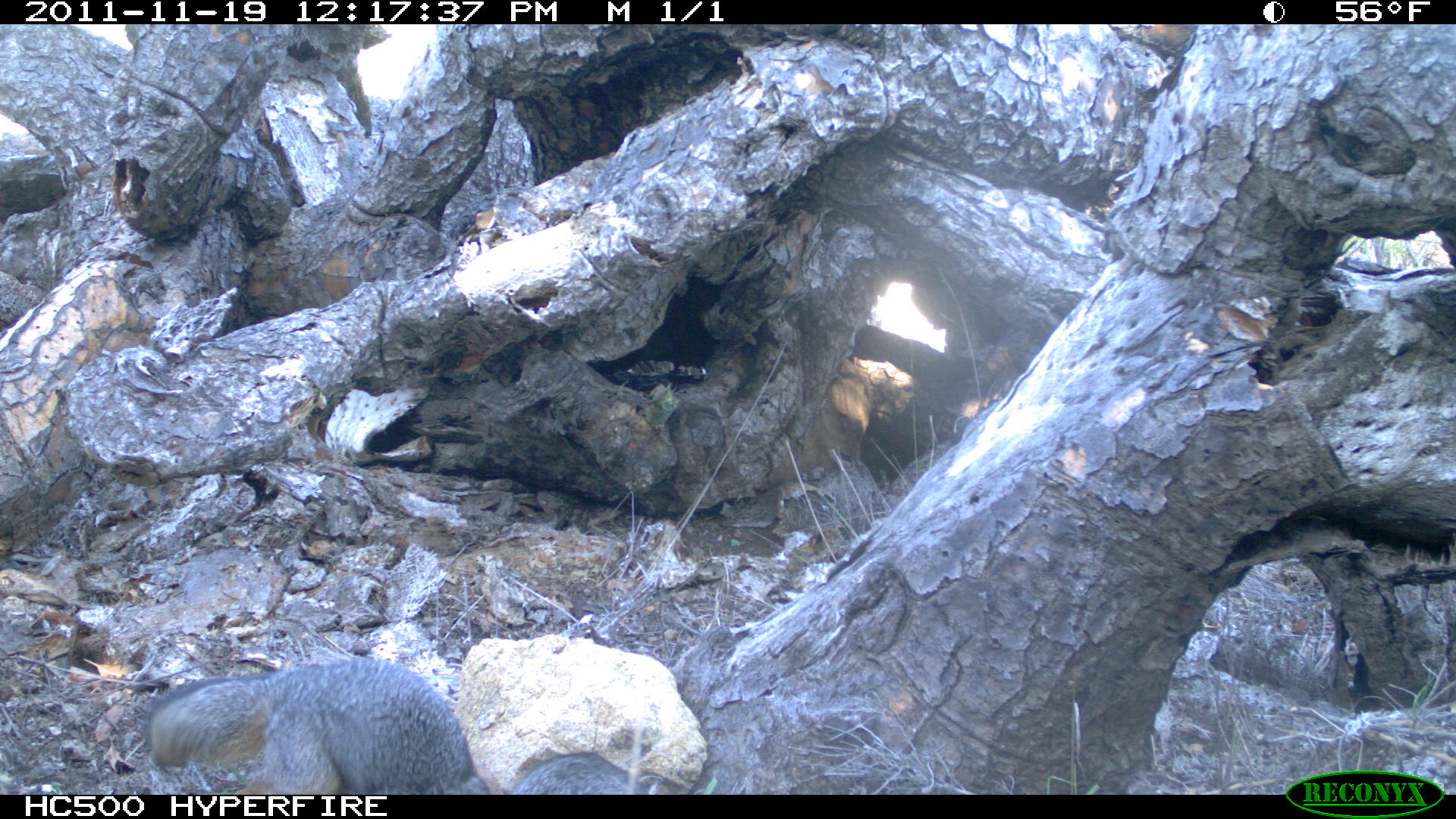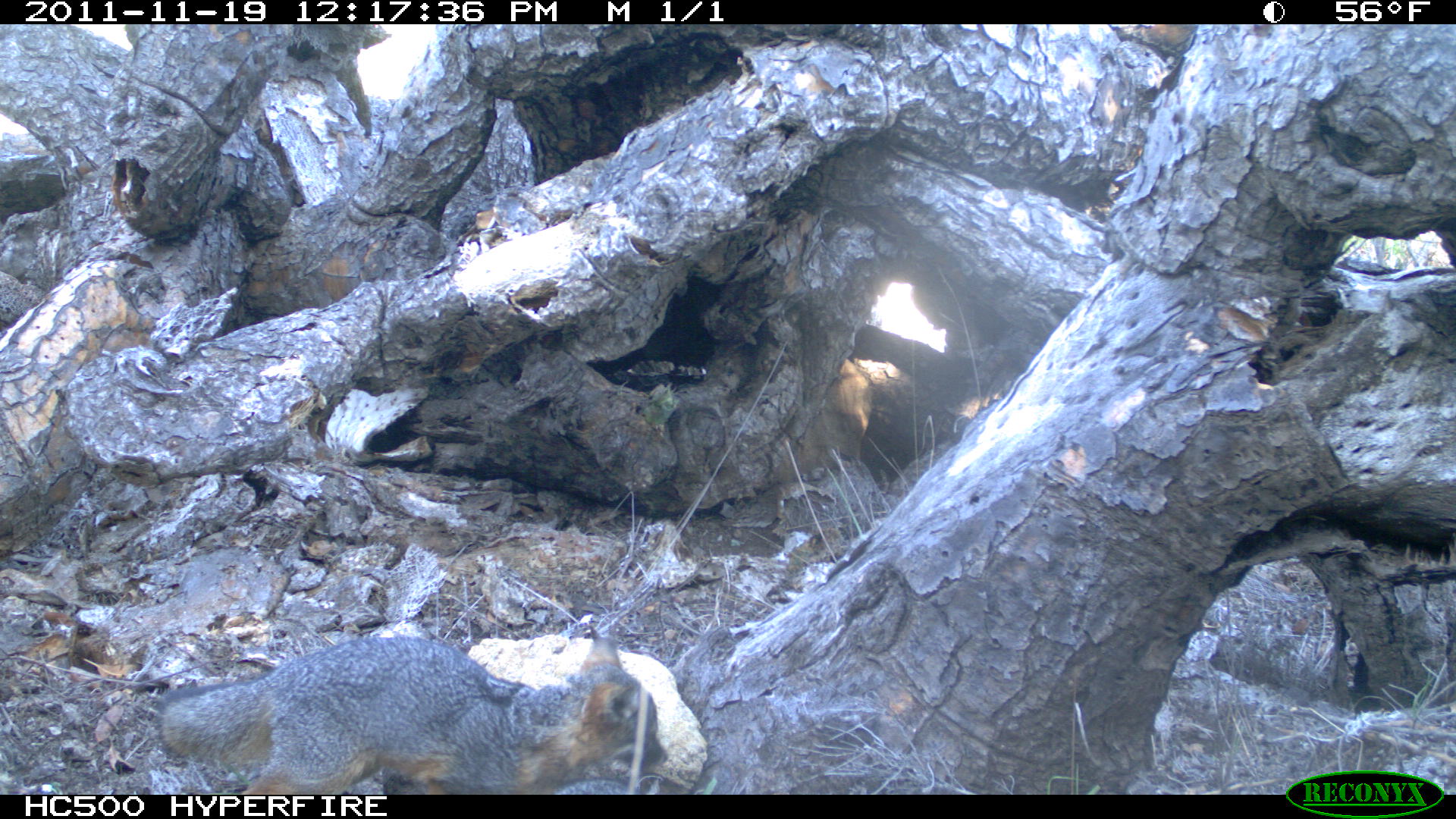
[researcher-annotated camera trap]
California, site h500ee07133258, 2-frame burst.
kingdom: Animalia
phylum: Chordata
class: Mammalia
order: Carnivora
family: Canidae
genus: Urocyon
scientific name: Urocyon littoralis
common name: island fox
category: fox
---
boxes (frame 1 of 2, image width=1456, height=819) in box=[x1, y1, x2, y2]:
fox: box=[144, 659, 490, 795]; box=[509, 753, 657, 795]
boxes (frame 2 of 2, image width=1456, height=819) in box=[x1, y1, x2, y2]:
fox: box=[157, 636, 671, 794]